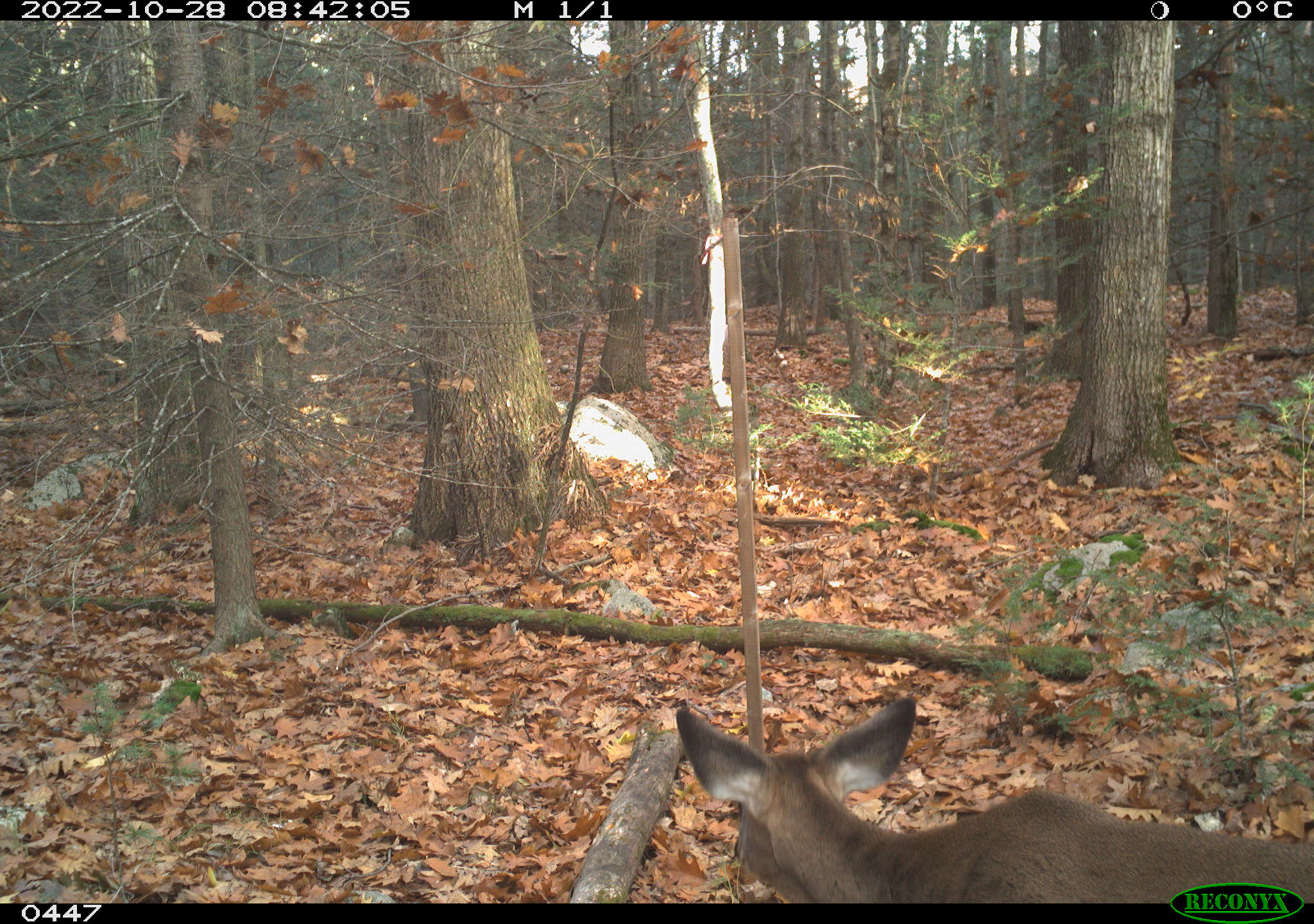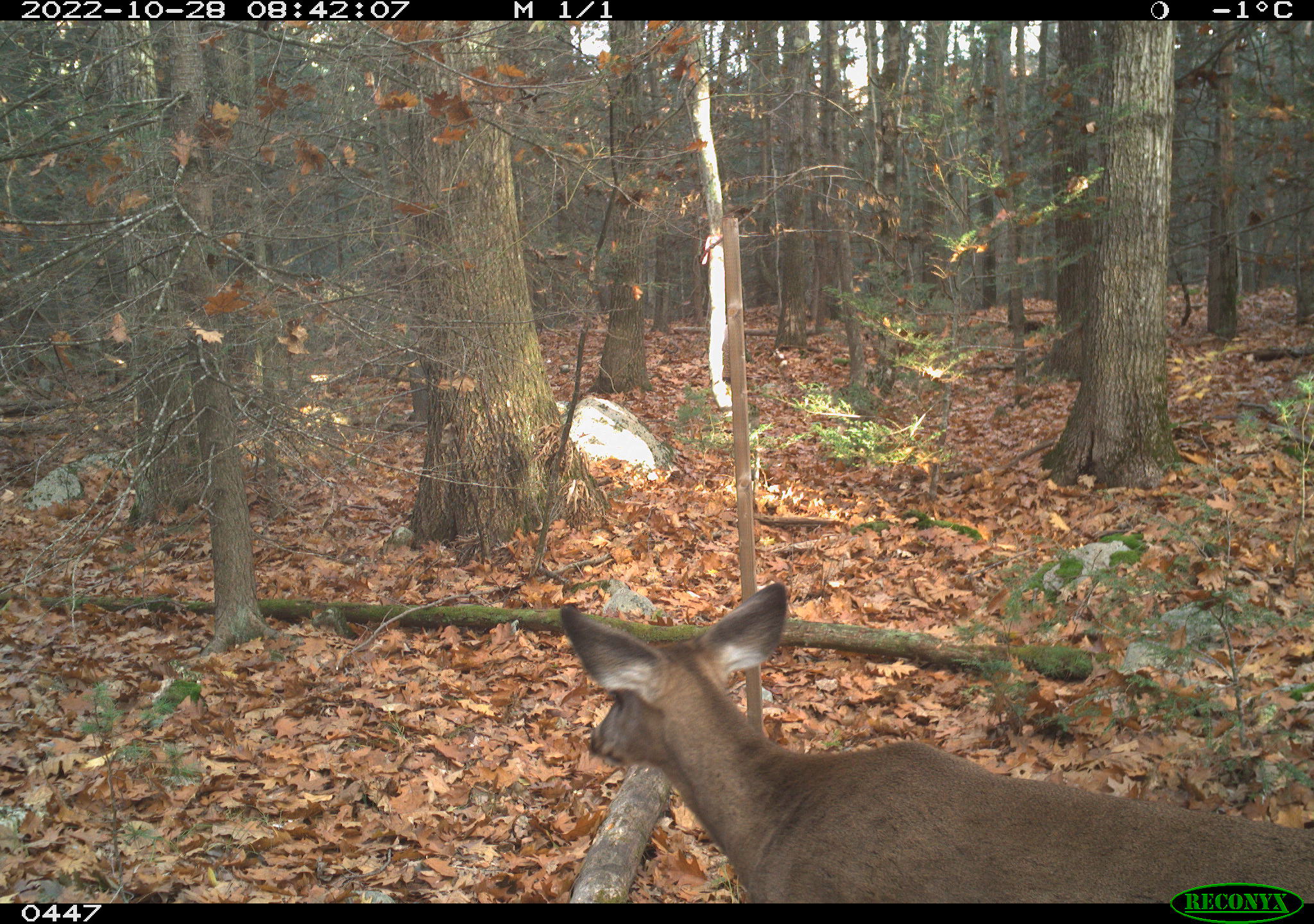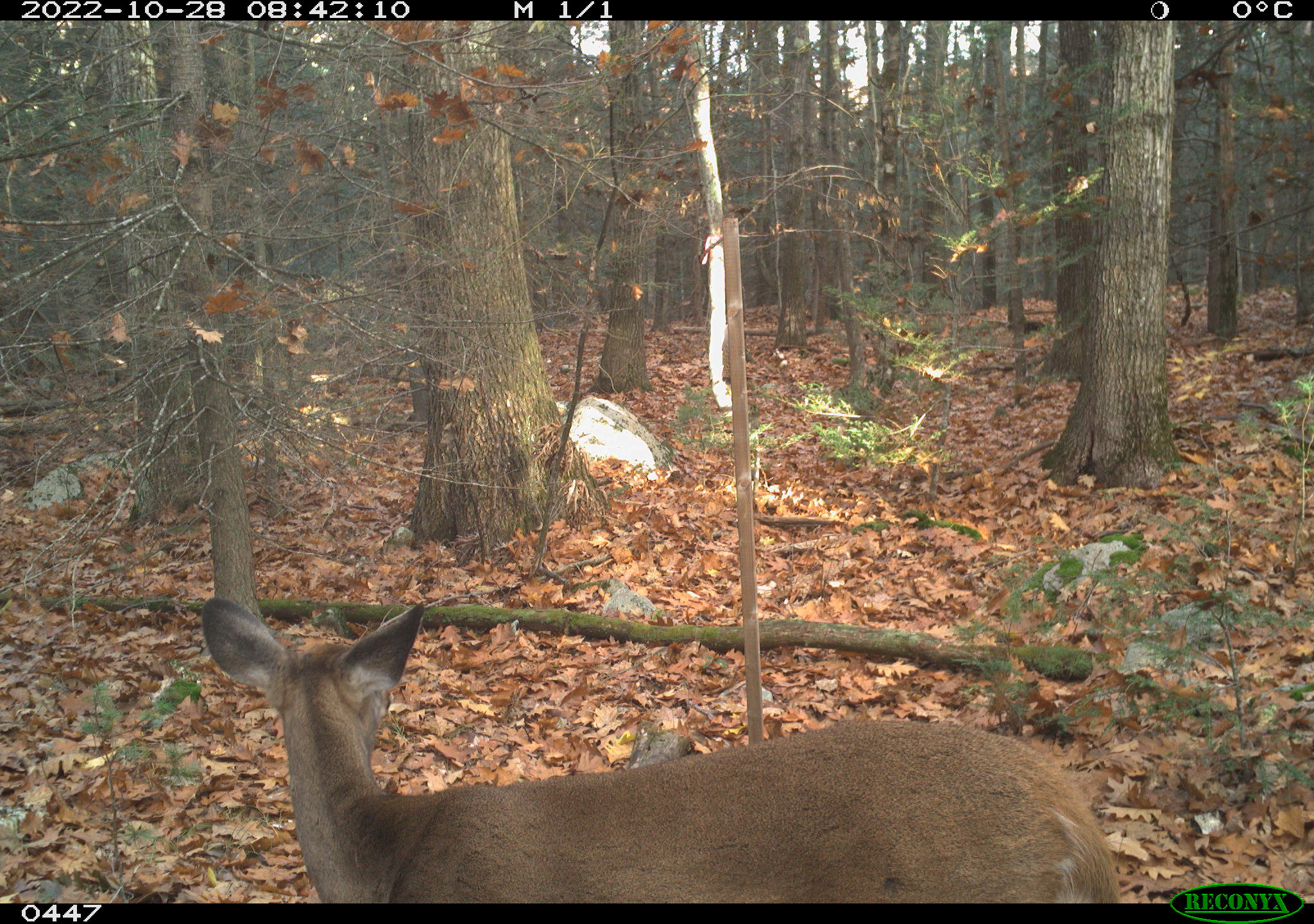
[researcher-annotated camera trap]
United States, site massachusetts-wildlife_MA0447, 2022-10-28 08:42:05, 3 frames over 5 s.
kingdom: Animalia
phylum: Chordata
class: Mammalia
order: Artiodactyla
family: Cervidae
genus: Odocoileus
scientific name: Odocoileus virginianus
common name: white-tailed deer